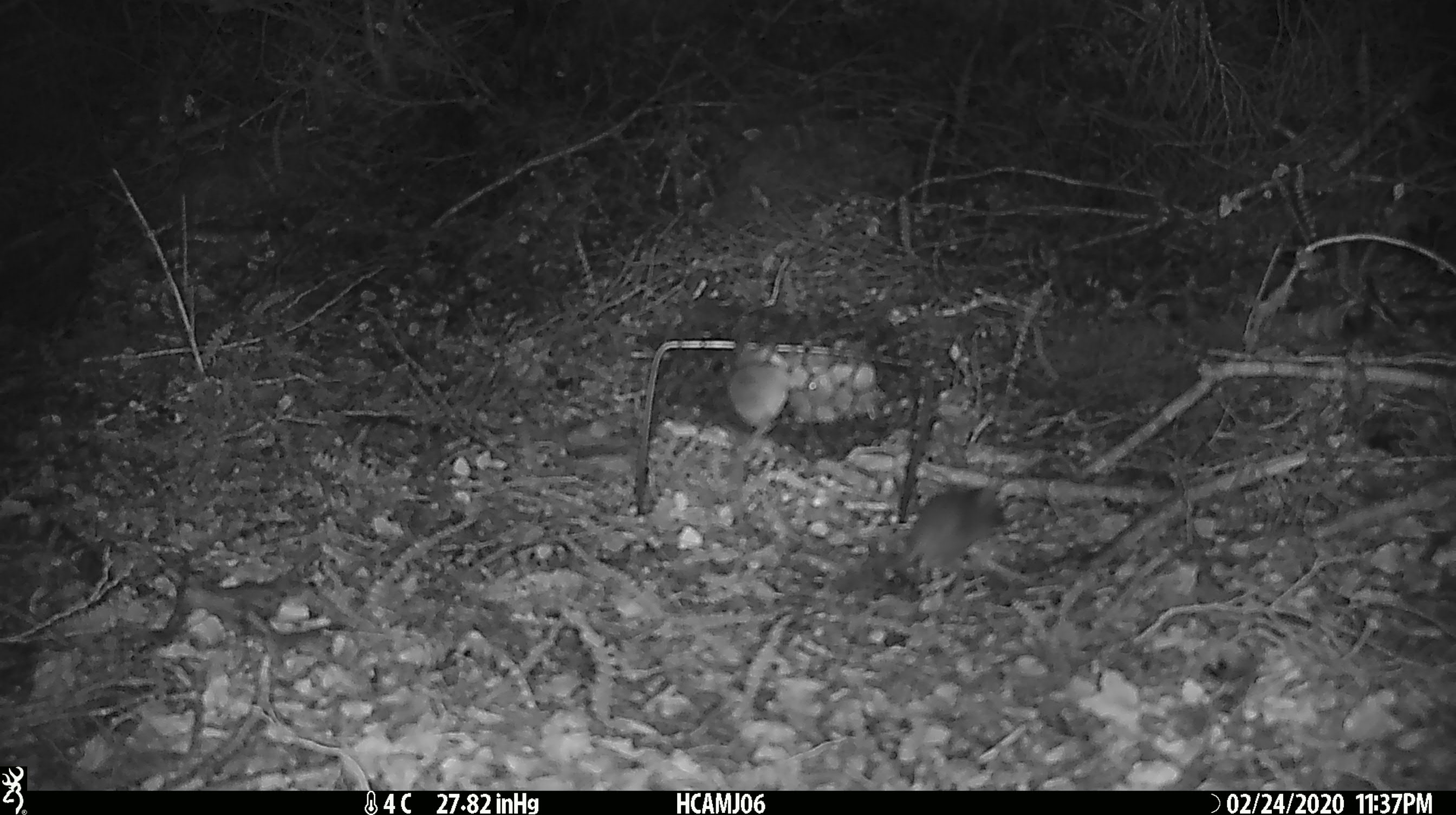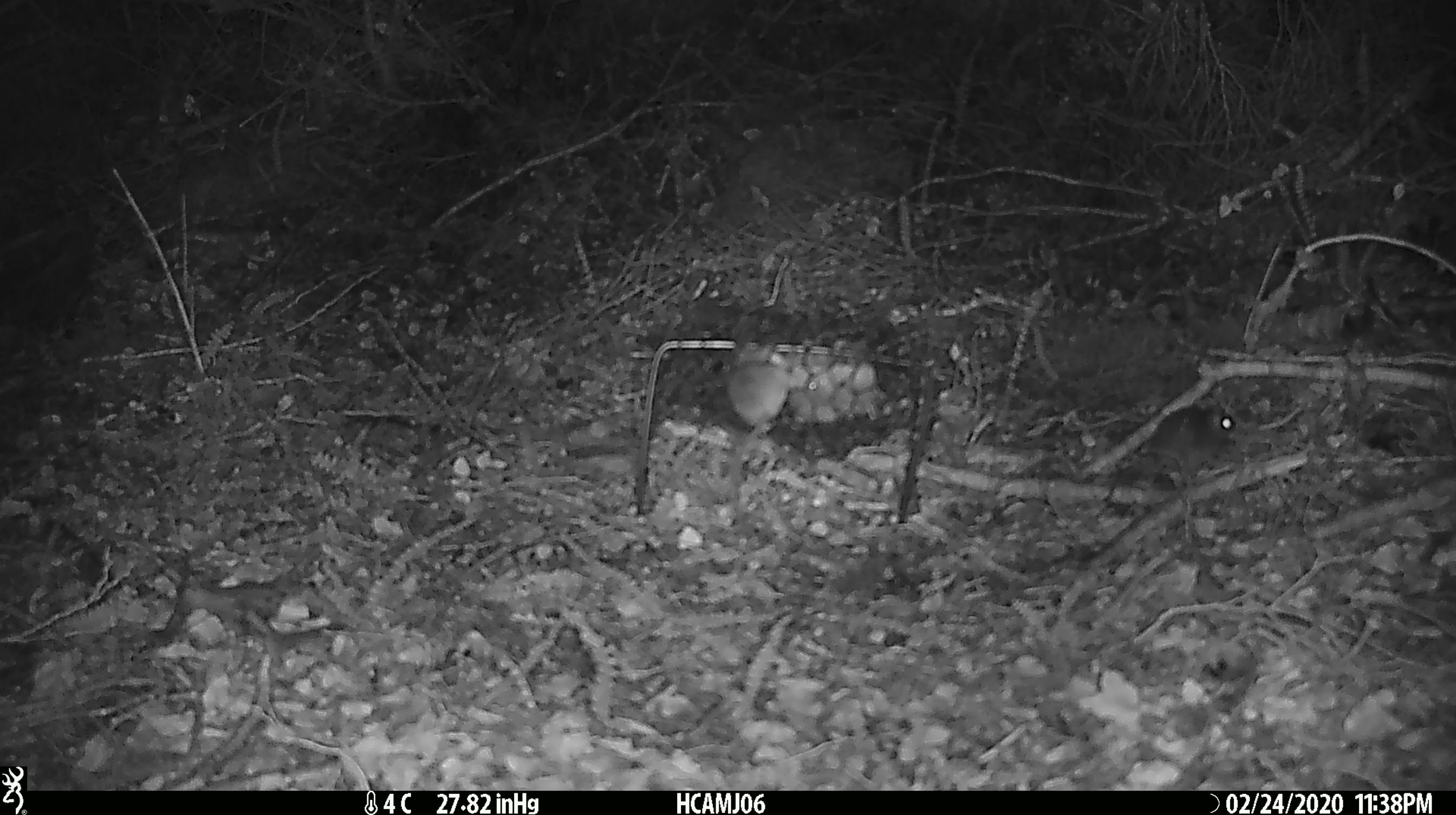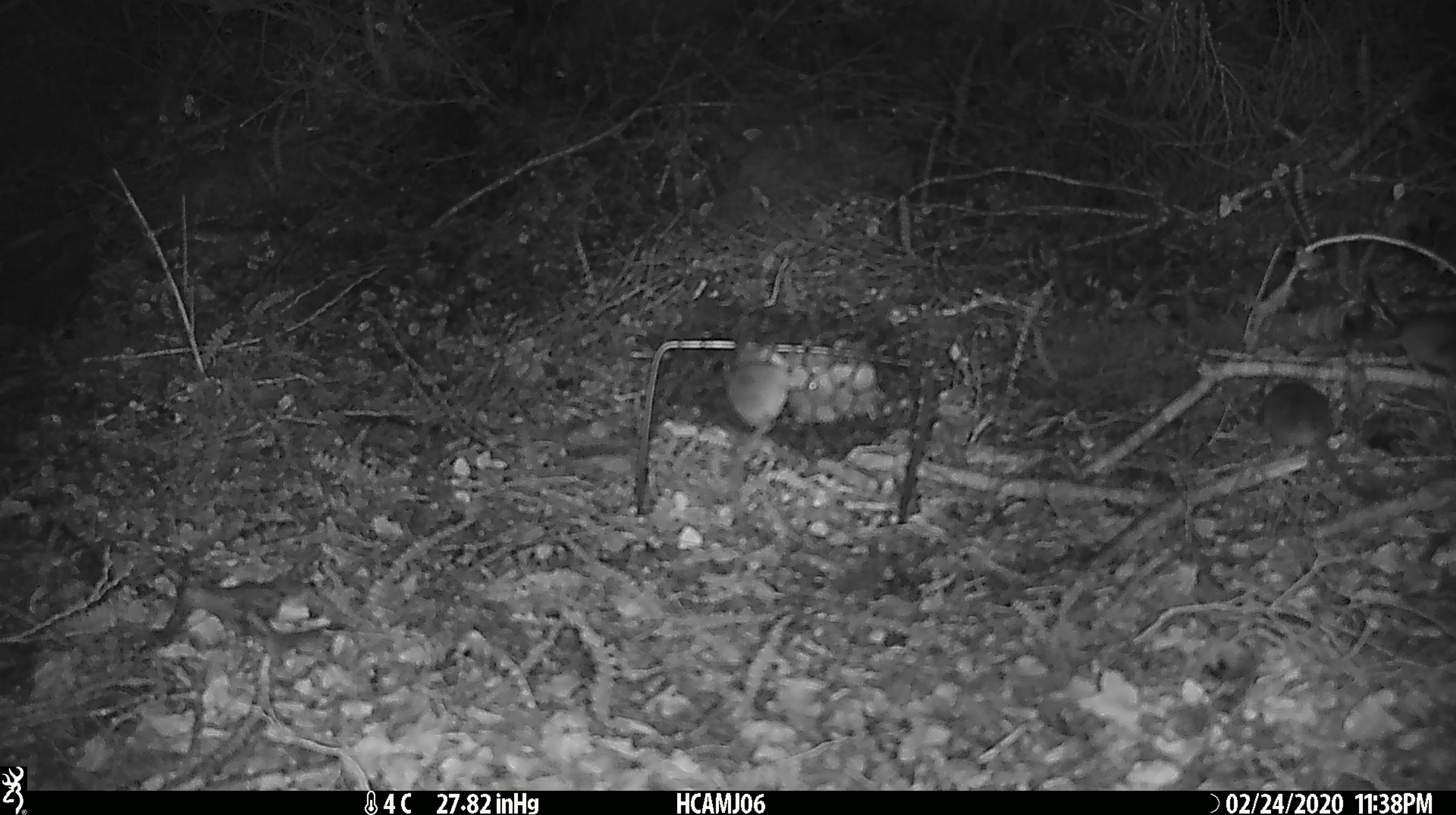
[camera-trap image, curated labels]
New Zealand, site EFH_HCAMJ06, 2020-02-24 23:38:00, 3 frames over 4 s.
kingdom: Animalia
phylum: Chordata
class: Mammalia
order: Rodentia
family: Muridae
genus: Mus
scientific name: Mus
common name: mouse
Mouse (Mus).